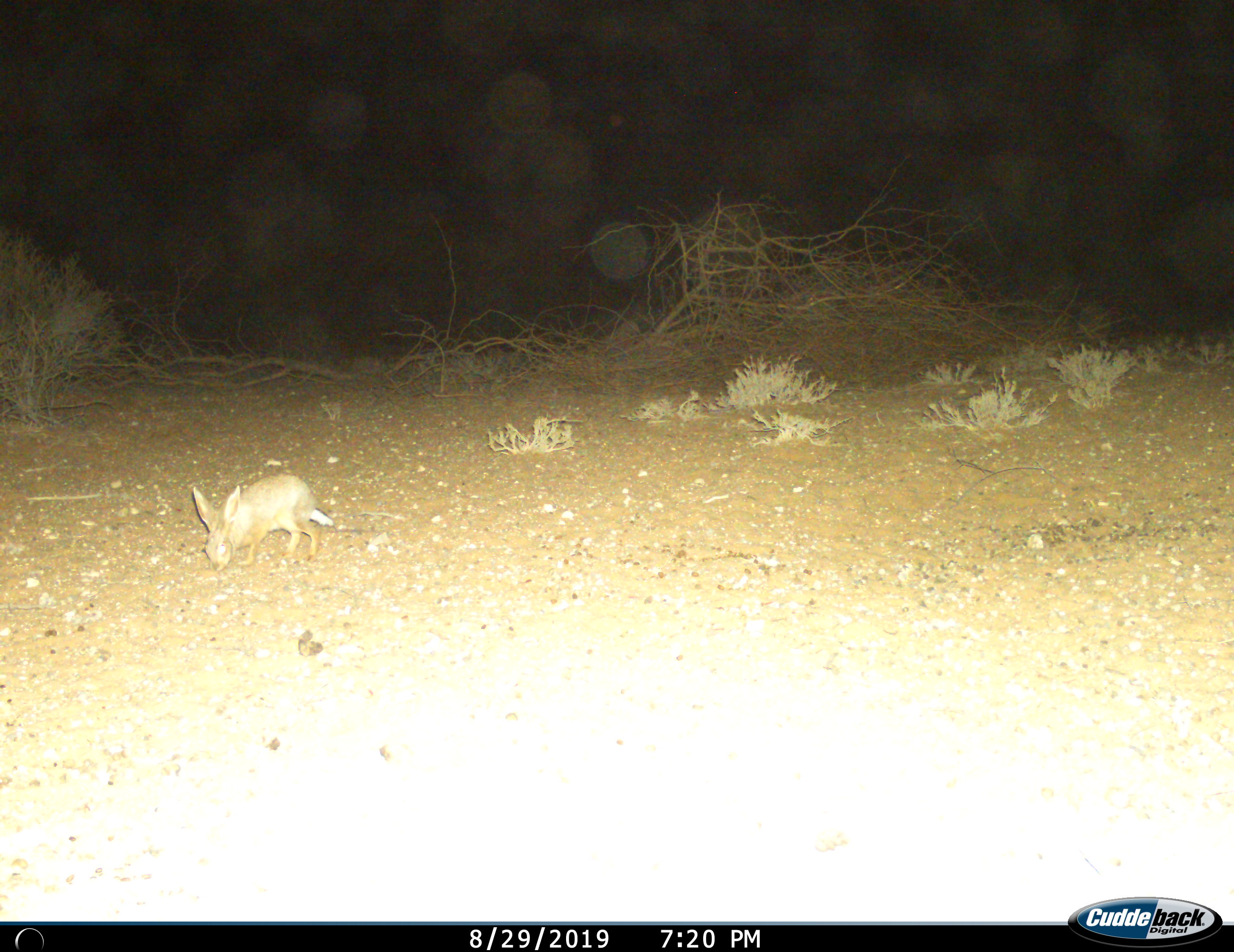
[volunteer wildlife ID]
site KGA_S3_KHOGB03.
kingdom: Animalia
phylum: Chordata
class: Mammalia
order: Lagomorpha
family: Leporidae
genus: Lepus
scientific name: Lepus capensis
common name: cape hare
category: harecape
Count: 1.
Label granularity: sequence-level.